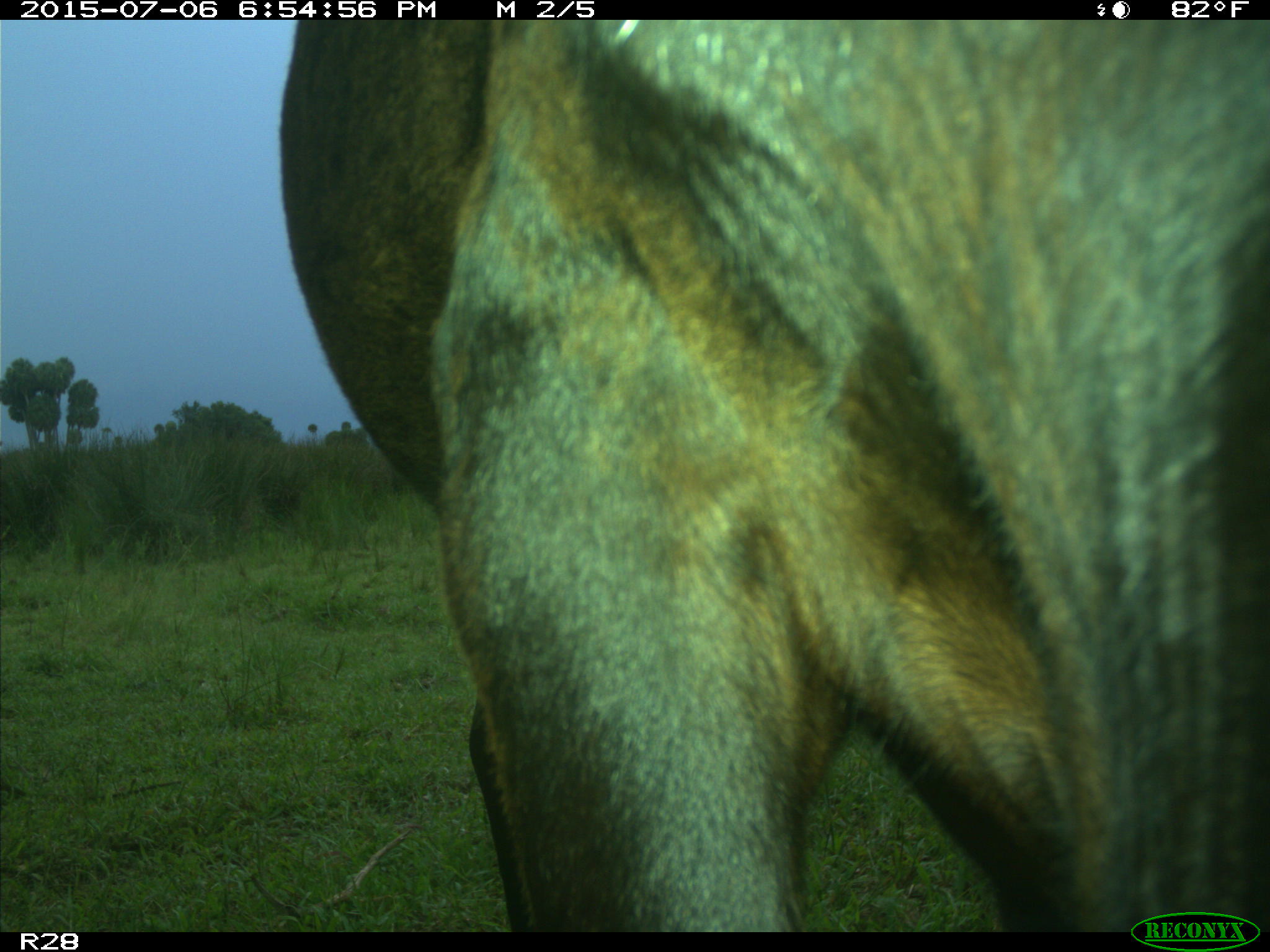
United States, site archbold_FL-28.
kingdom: Animalia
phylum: Chordata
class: Mammalia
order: Artiodactyla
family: Bovidae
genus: Bos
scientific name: Bos taurus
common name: domestic cow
Bos taurus (domestic cow).